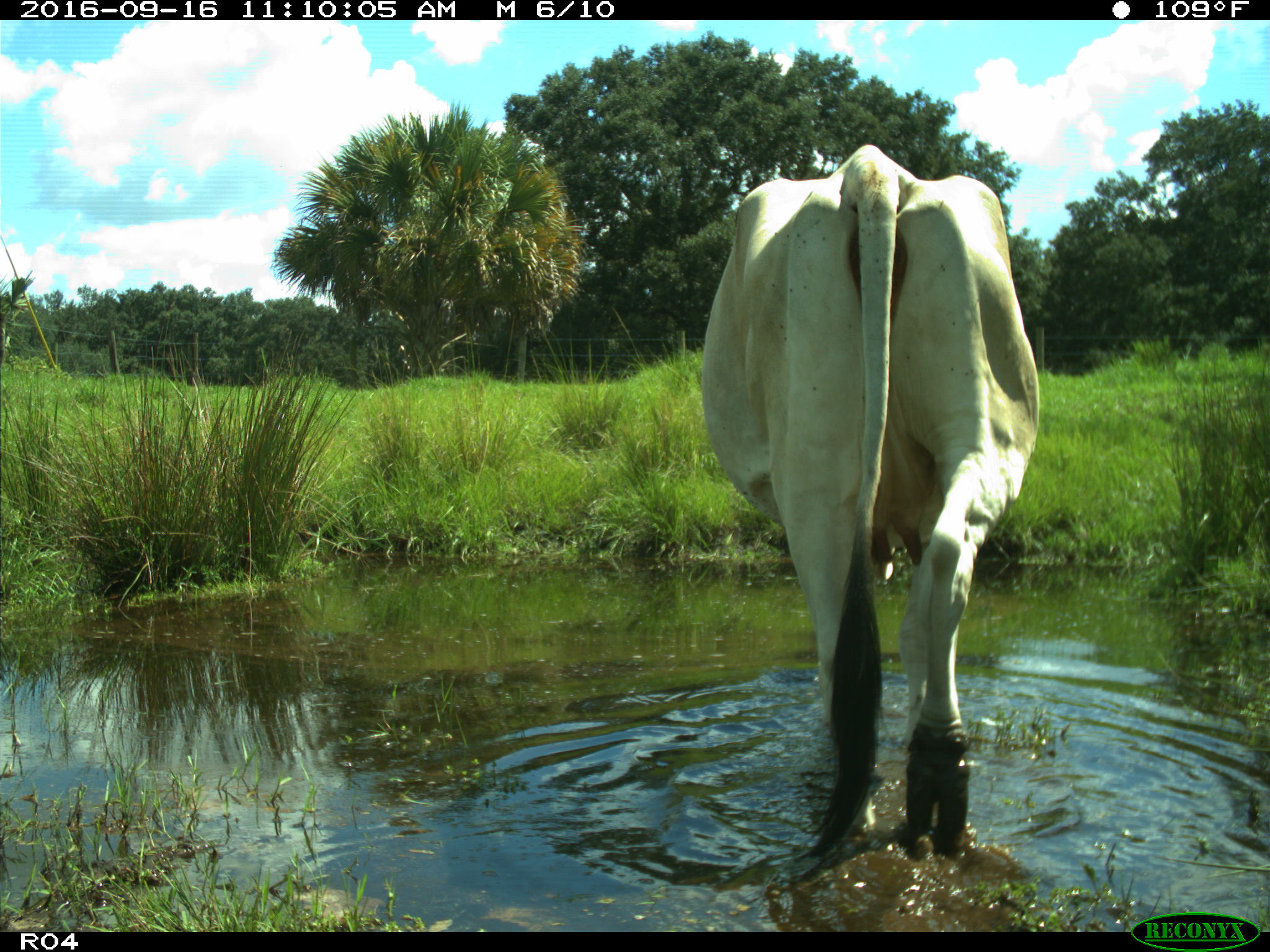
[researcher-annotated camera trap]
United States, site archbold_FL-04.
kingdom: Animalia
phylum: Chordata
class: Mammalia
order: Artiodactyla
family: Bovidae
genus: Bos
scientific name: Bos taurus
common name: domestic cow